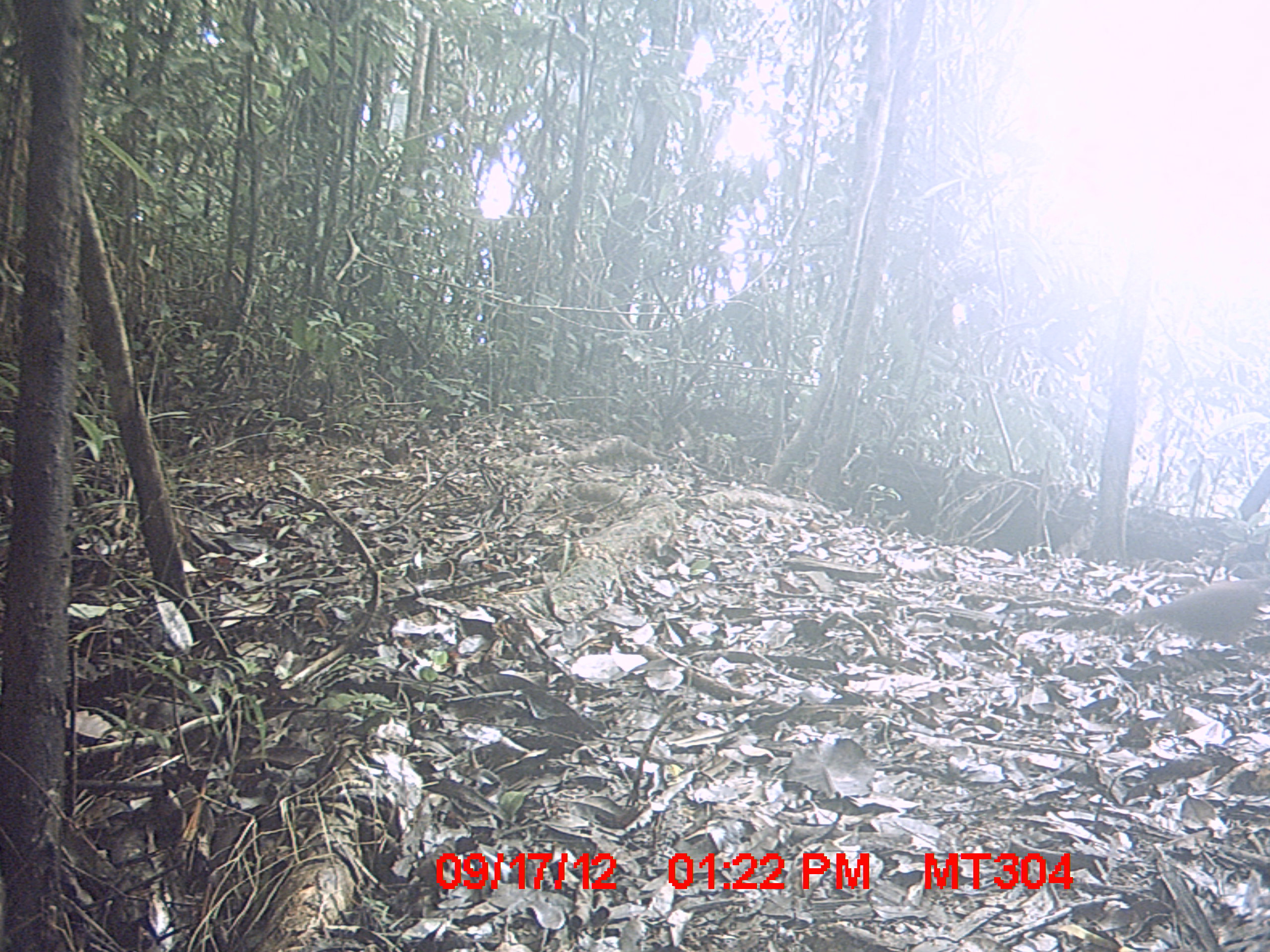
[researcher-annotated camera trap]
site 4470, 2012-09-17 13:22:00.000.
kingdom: Animalia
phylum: Chordata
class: Aves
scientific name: Aves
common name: bird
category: unknown bird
Unknown bird (bird) (Aves), count 1.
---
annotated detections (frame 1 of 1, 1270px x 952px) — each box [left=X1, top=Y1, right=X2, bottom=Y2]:
unknown bird: [left=1113, top=576, right=1270, bottom=651]